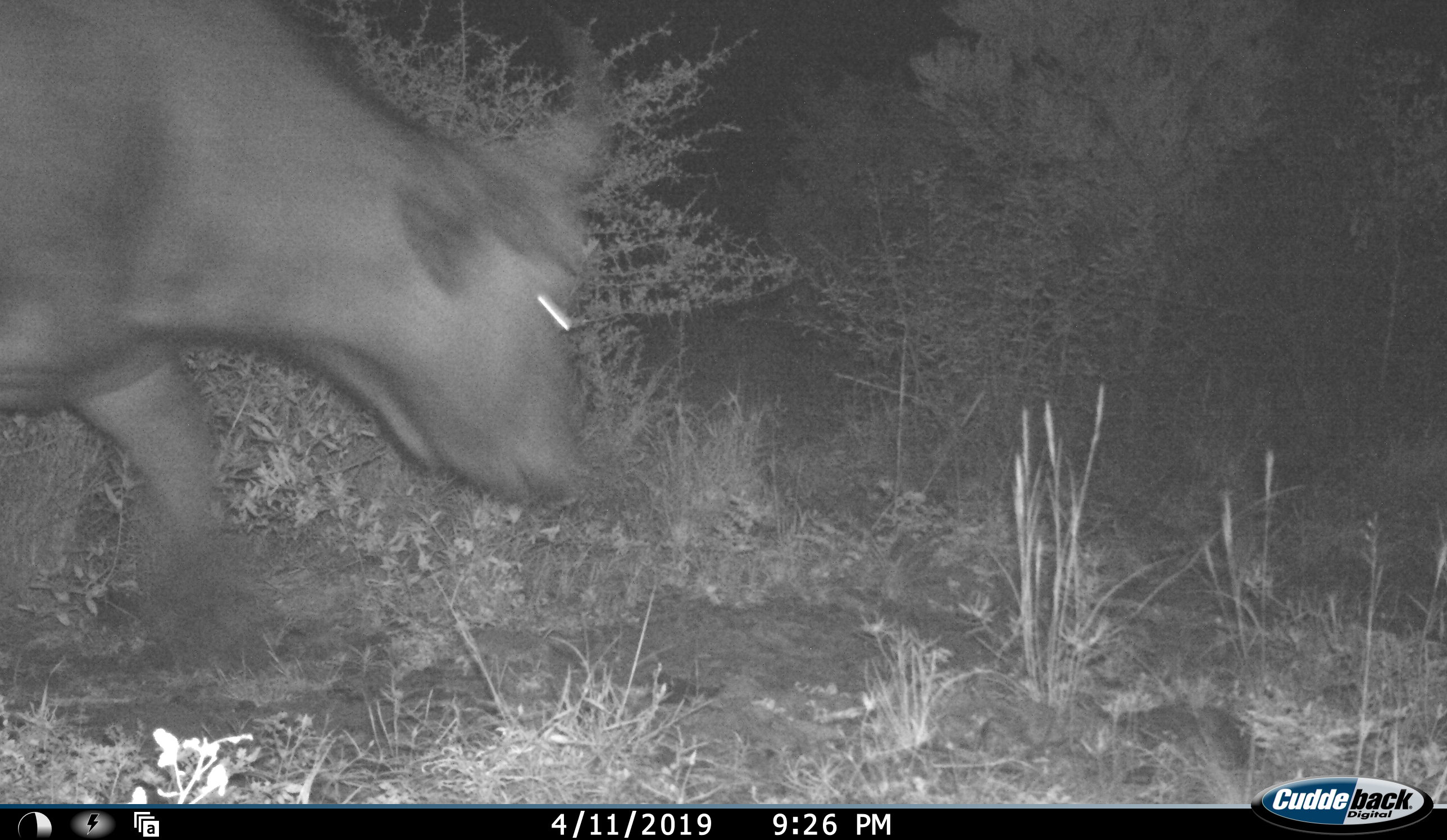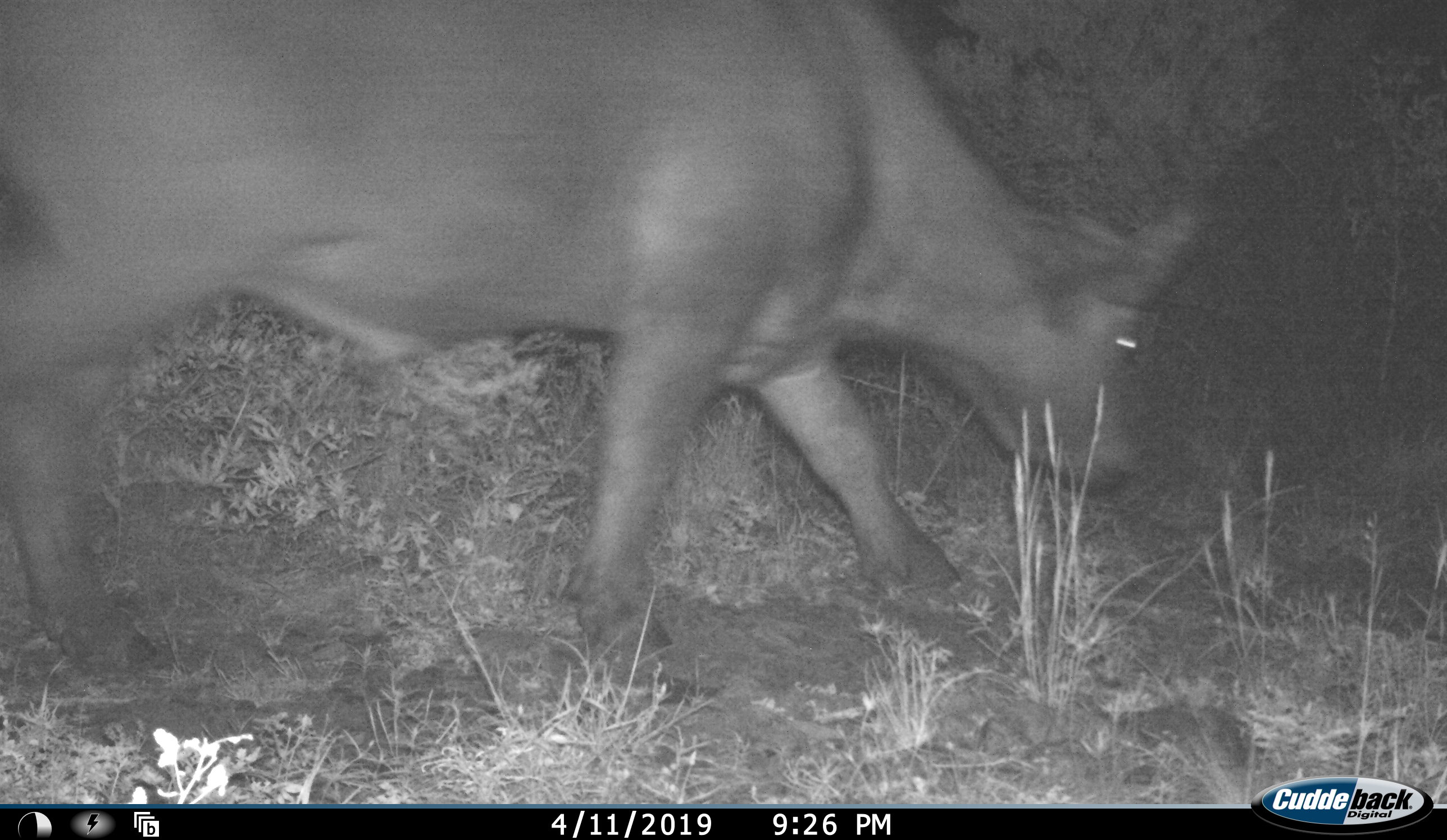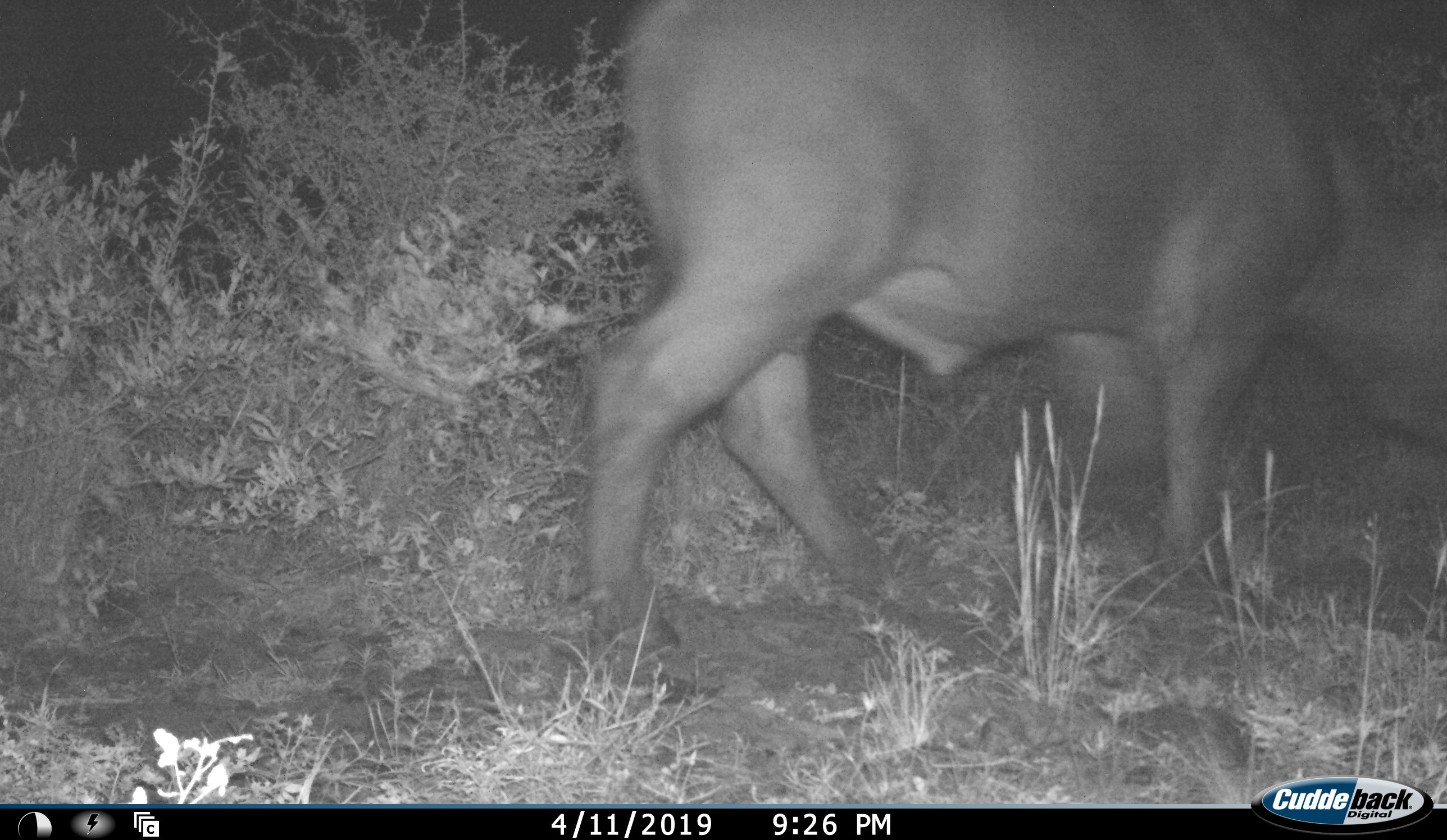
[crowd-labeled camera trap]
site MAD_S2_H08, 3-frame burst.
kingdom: Animalia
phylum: Chordata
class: Mammalia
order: Artiodactyla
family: Bovidae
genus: Syncerus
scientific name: Syncerus caffer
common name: african buffalo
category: buffalo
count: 1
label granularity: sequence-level